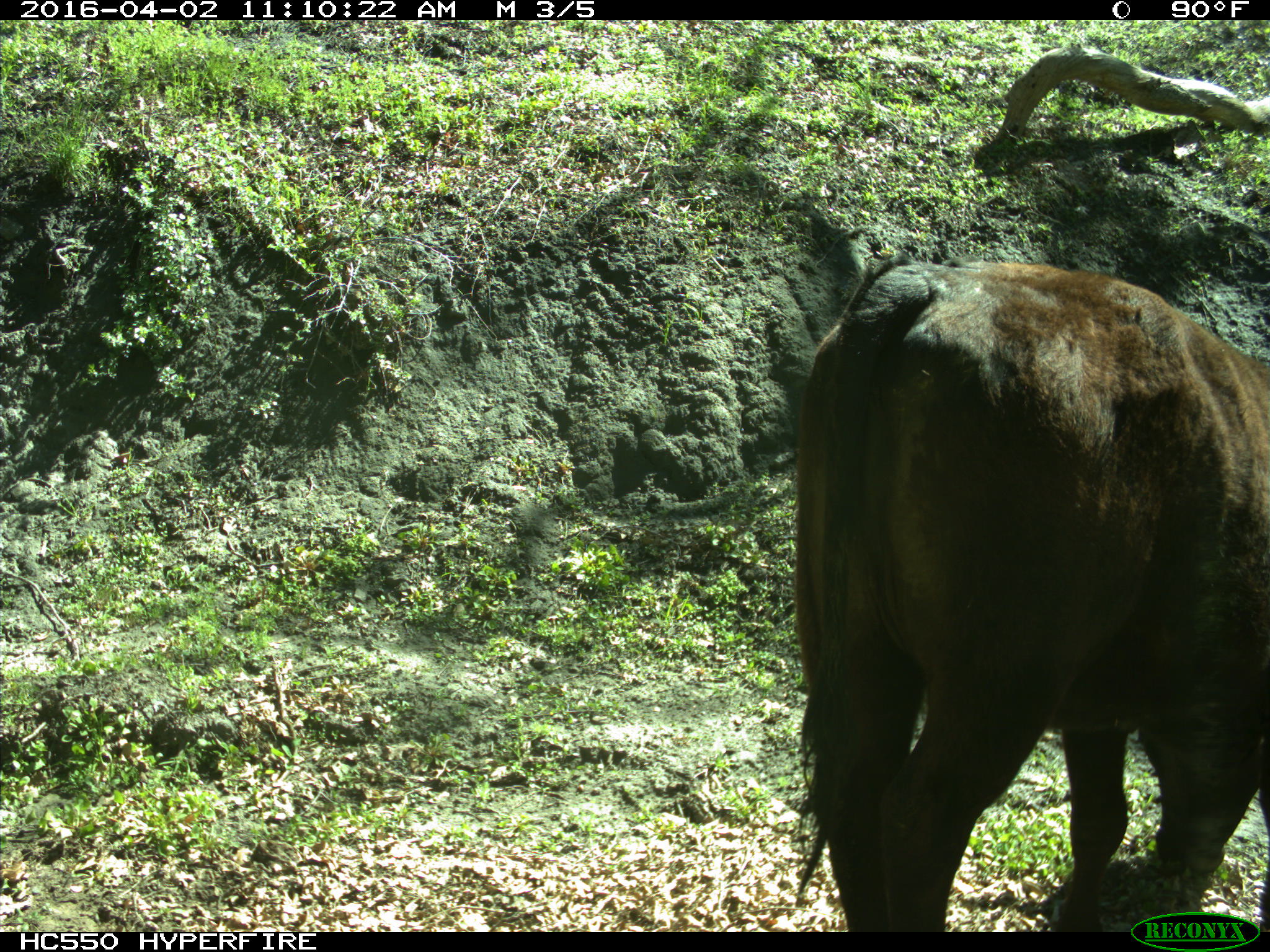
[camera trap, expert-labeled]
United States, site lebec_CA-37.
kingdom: Animalia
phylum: Chordata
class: Mammalia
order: Artiodactyla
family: Bovidae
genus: Bos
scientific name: Bos taurus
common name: domestic cow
Bos taurus (domestic cow).